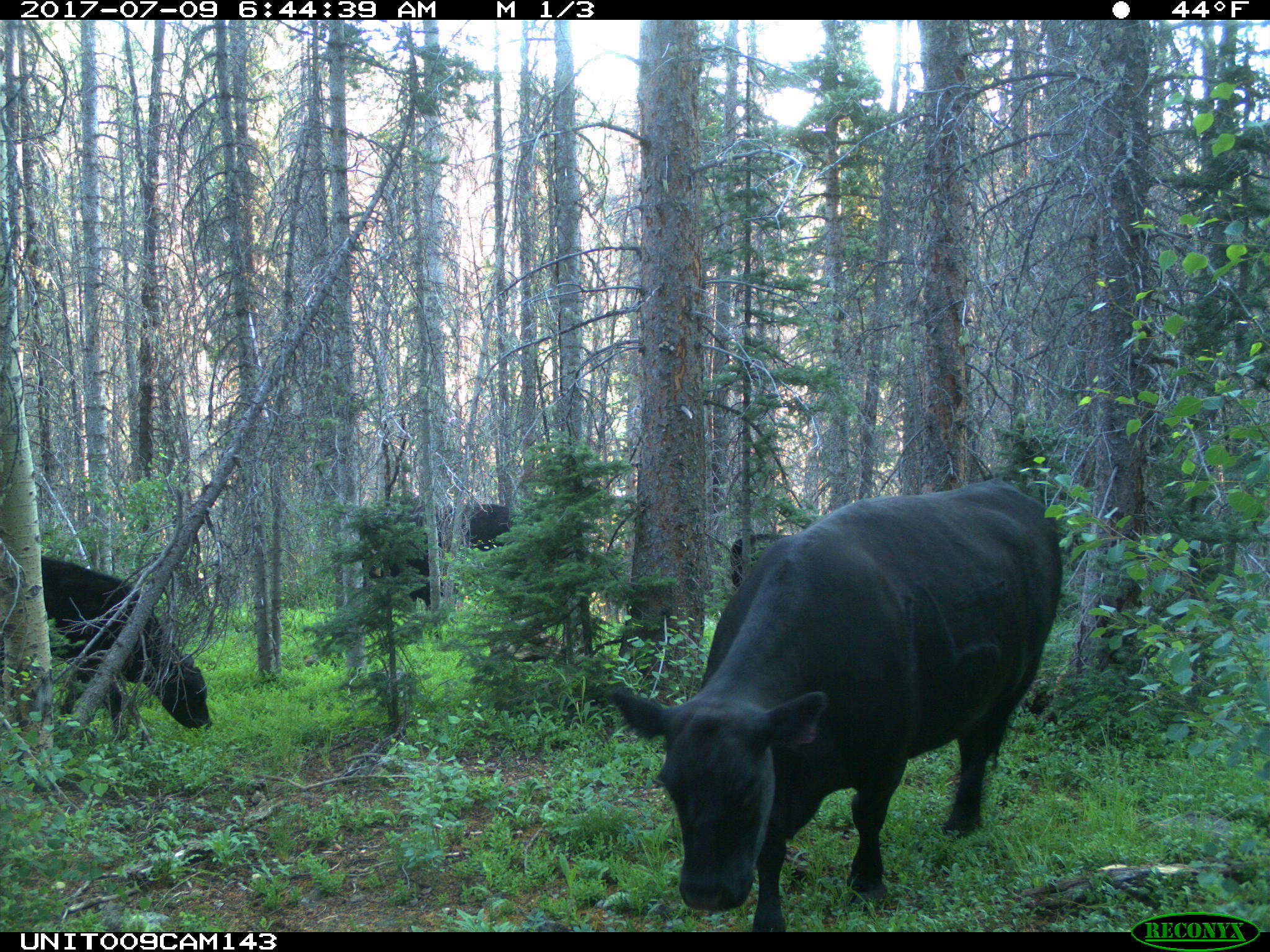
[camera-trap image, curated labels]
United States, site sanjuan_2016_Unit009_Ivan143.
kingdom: Animalia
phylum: Chordata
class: Mammalia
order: Artiodactyla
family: Bovidae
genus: Bos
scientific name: Bos taurus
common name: domestic cow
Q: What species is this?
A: Bos taurus (domestic cow).